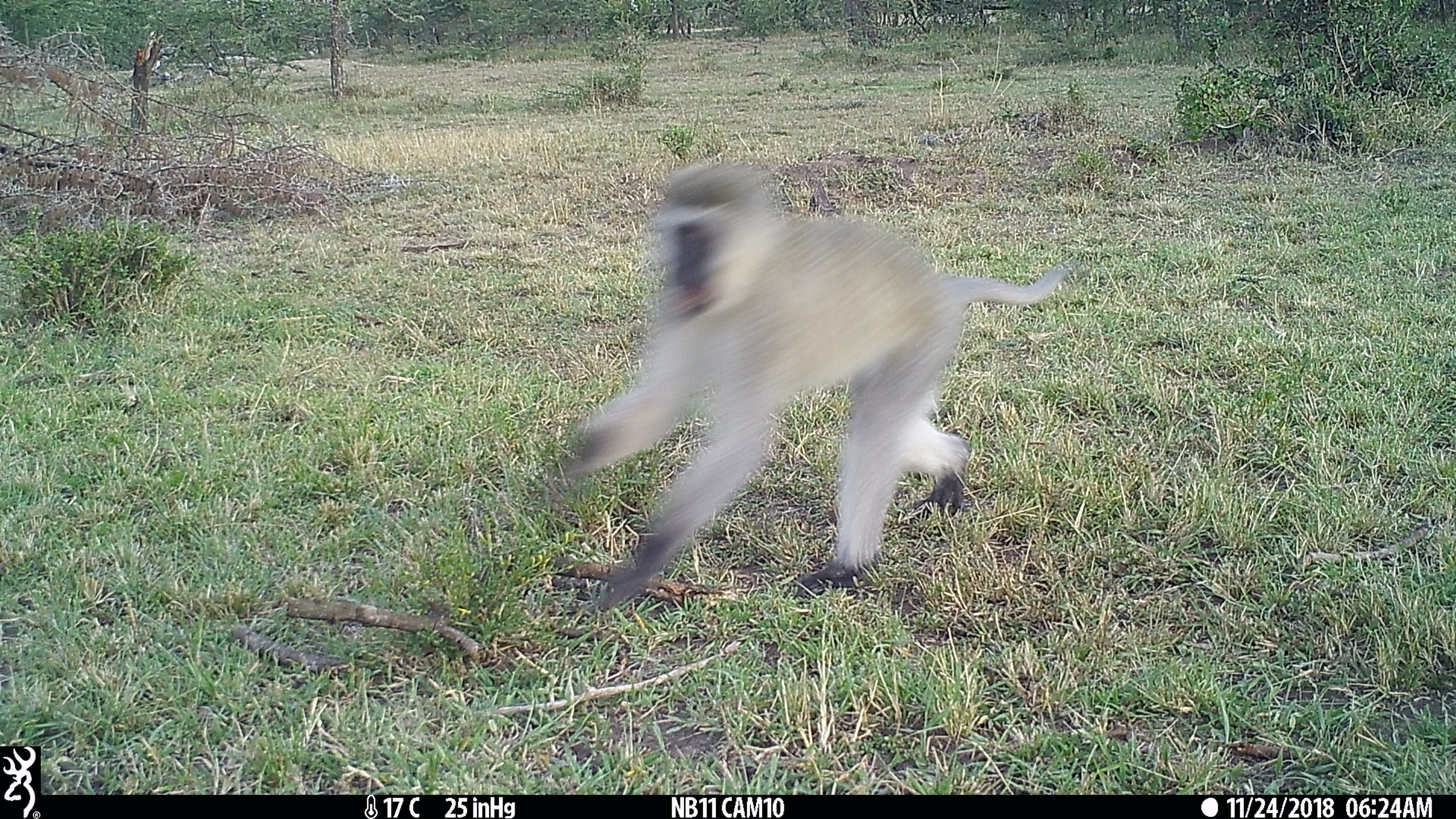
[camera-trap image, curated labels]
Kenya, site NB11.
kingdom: Animalia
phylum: Chordata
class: Mammalia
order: Primates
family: Cercopithecidae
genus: Chlorocebus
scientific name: Chlorocebus pygerythrus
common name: vervet monkey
Vervet monkey (Chlorocebus pygerythrus).